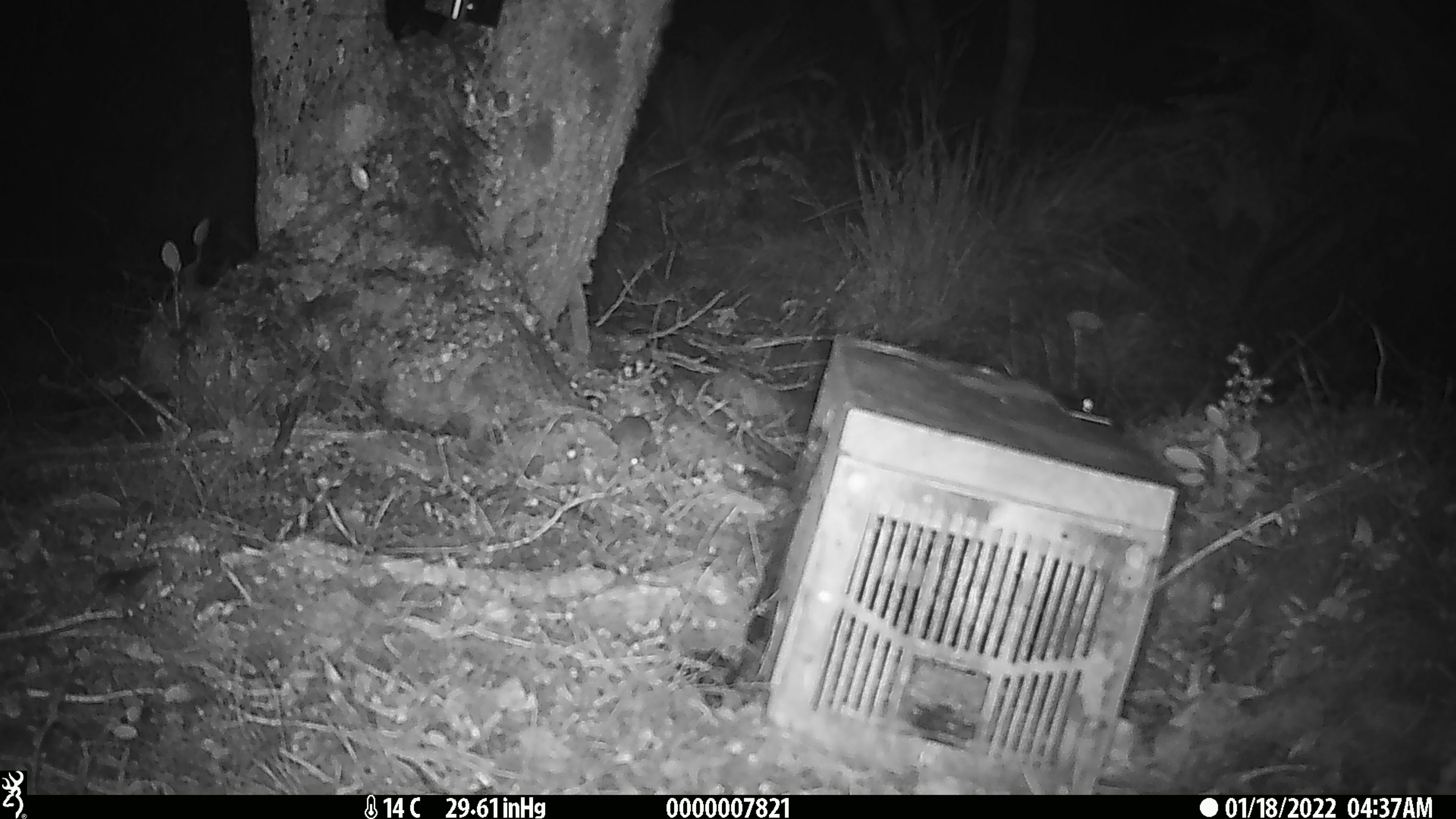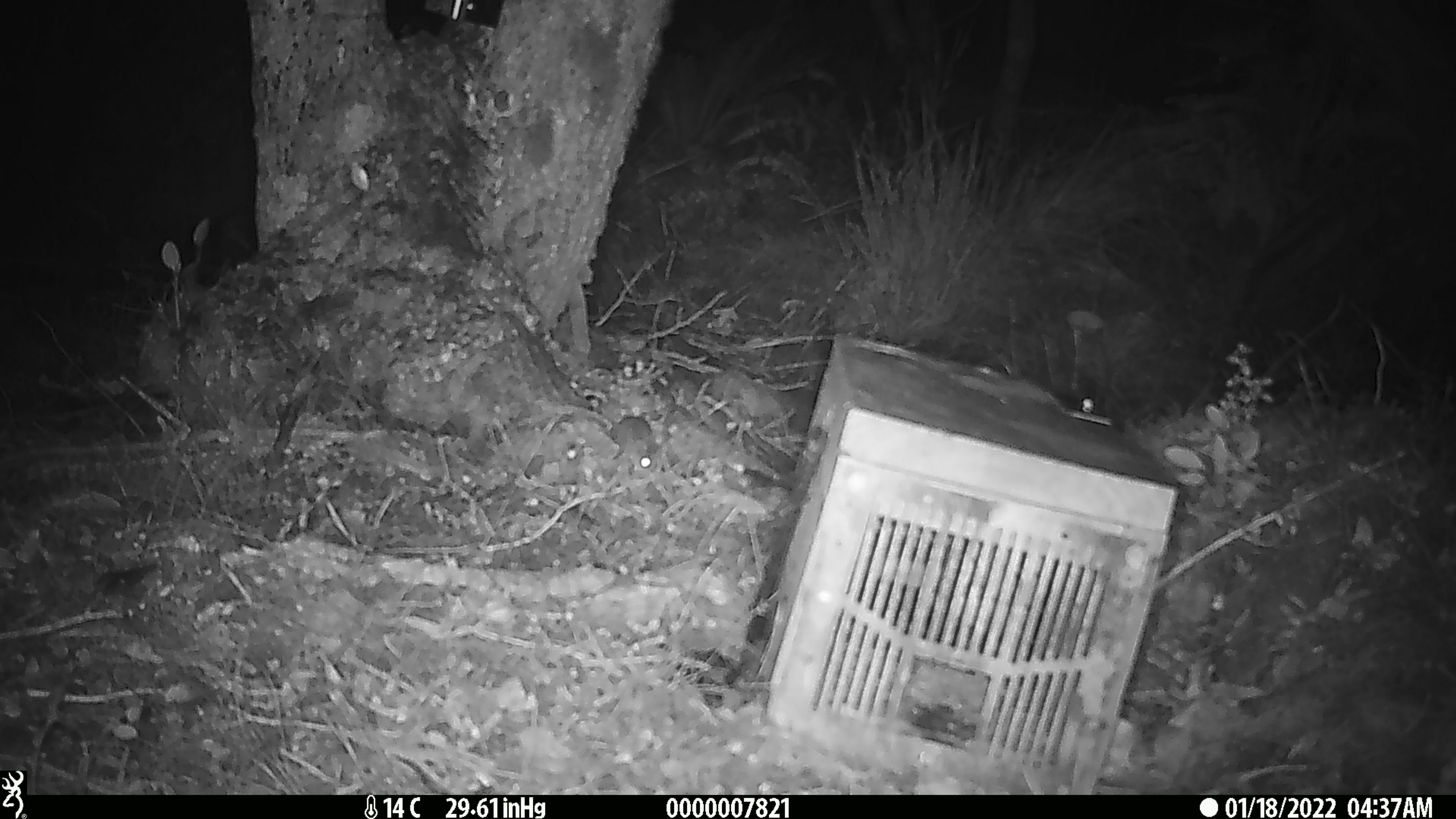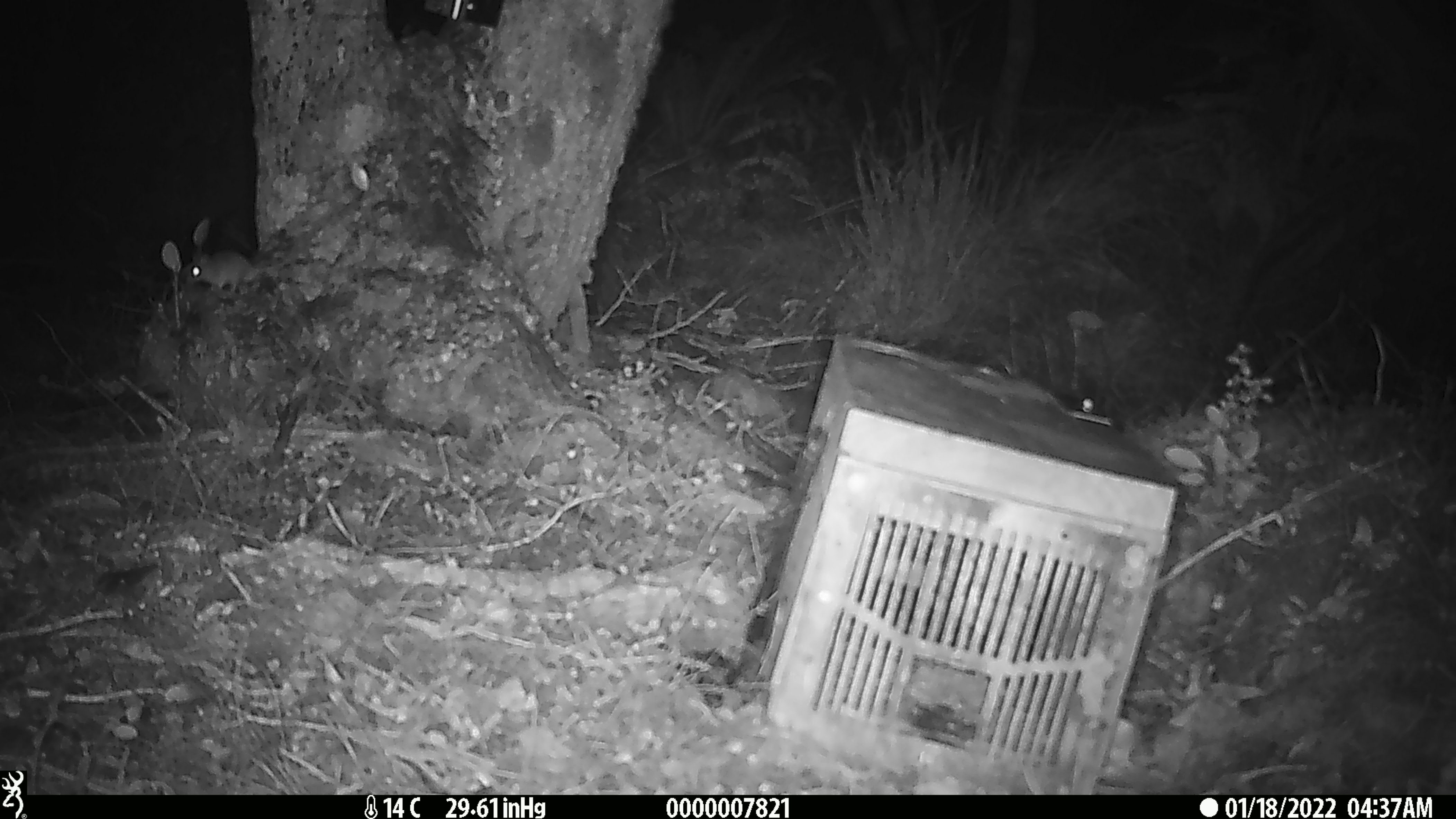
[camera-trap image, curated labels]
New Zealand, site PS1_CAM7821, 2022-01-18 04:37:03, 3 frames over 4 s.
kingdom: Animalia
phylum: Chordata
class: Mammalia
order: Rodentia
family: Muridae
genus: Mus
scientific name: Mus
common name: mouse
Mouse (Mus).